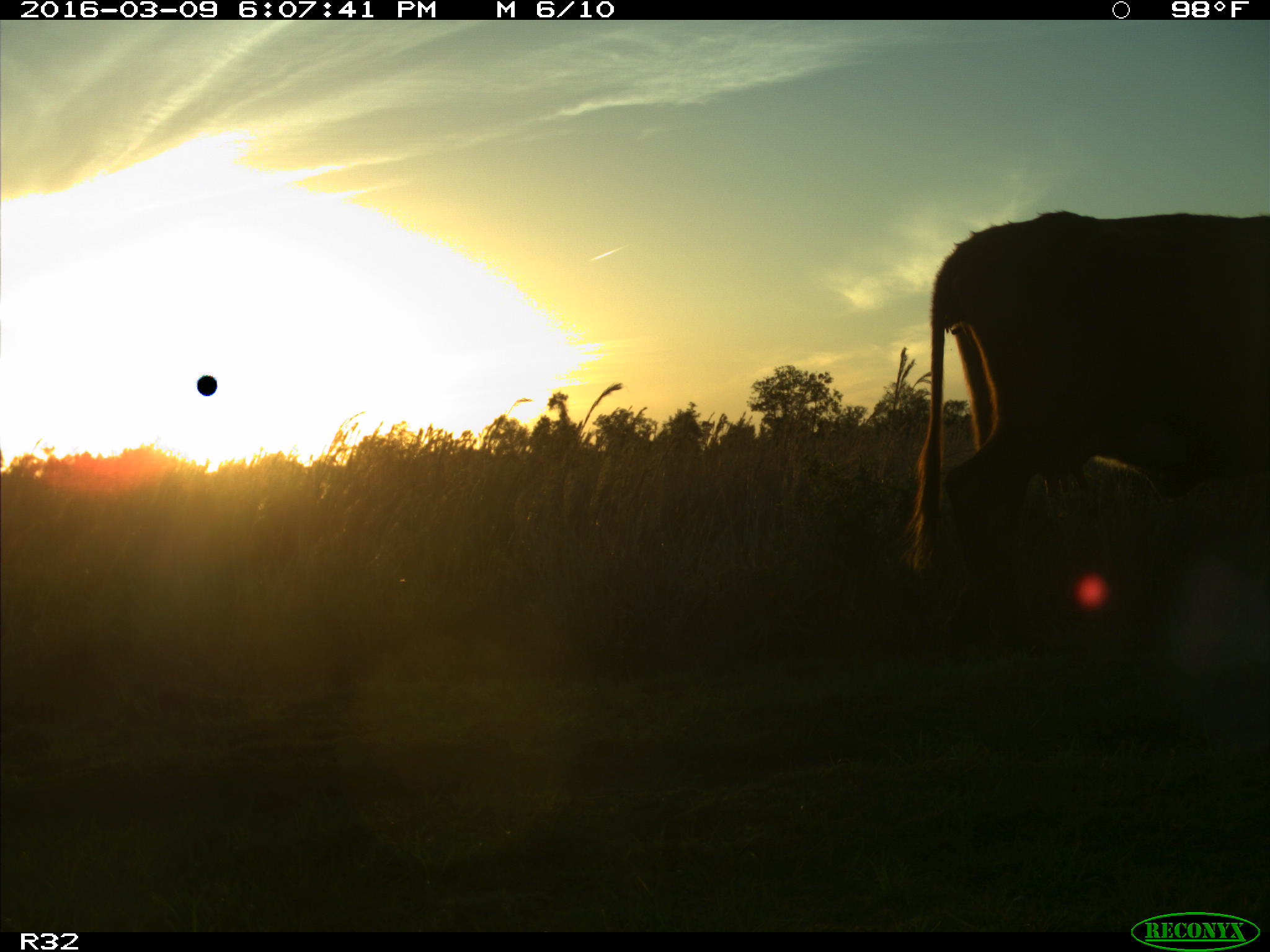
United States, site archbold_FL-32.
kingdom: Animalia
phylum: Chordata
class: Mammalia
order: Artiodactyla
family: Bovidae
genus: Bos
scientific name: Bos taurus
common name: domestic cow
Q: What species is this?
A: Bos taurus (domestic cow).